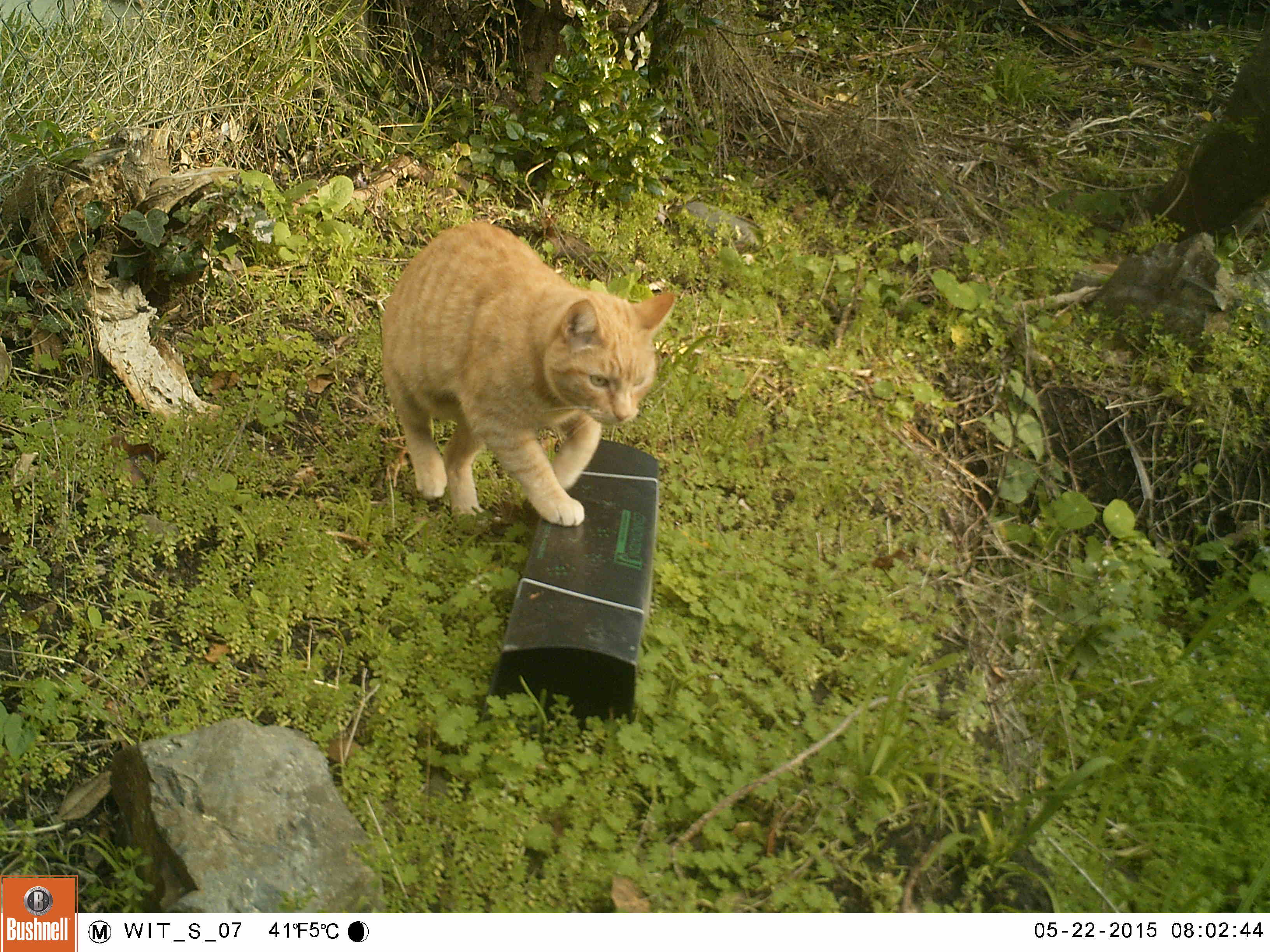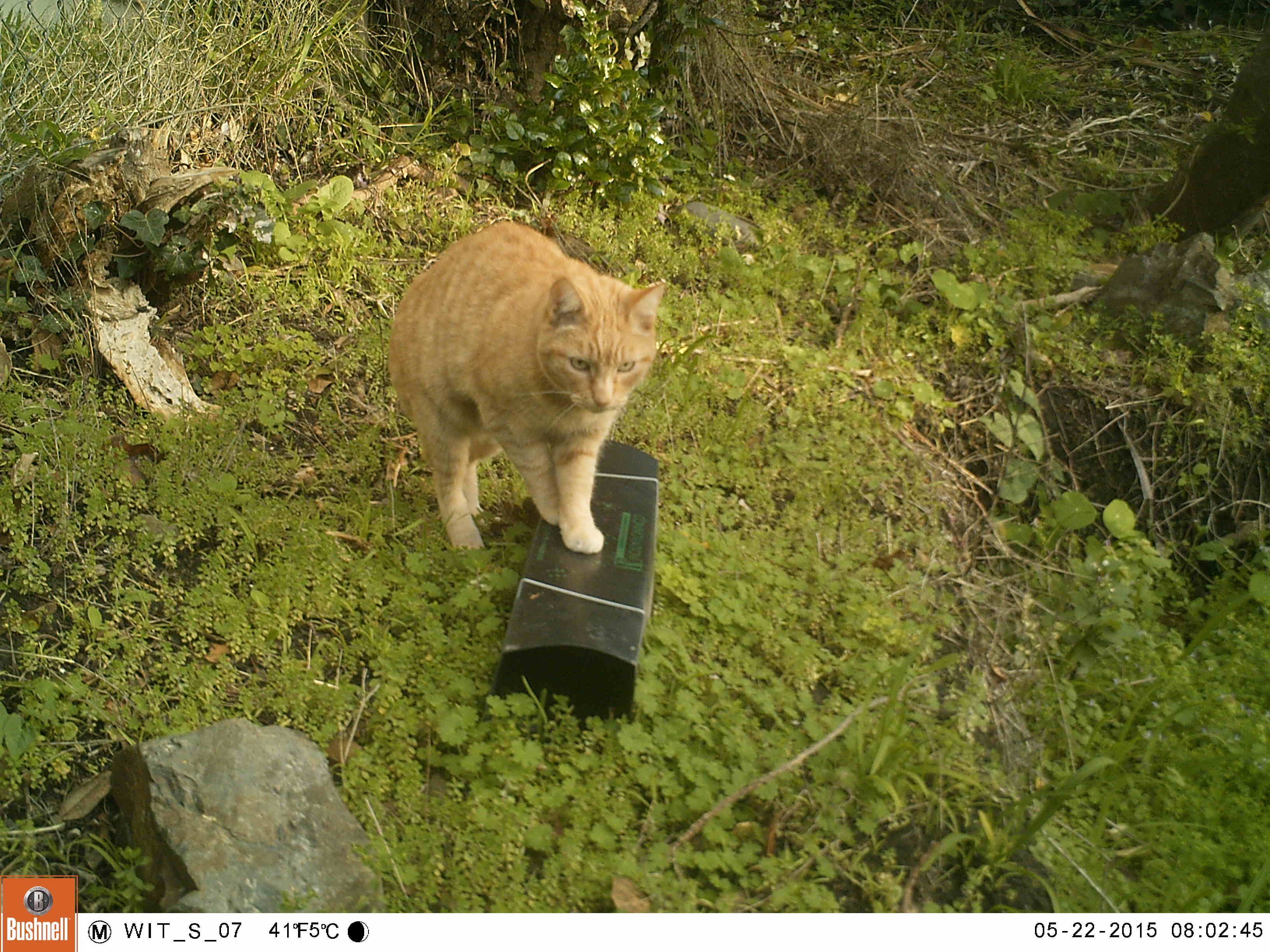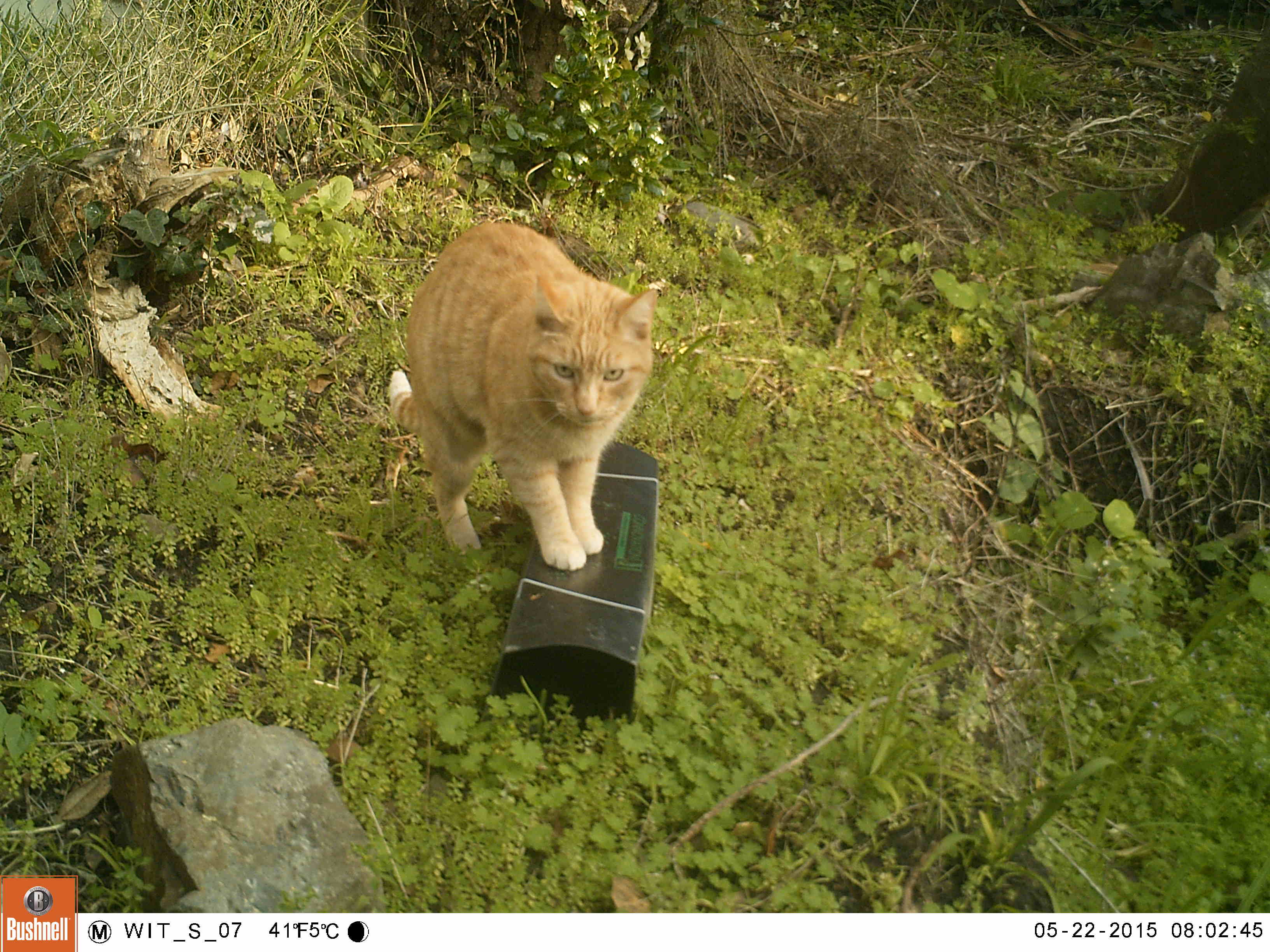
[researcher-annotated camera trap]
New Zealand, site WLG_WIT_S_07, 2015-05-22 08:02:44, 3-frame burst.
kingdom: Animalia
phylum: Chordata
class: Mammalia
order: Carnivora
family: Felidae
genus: Felis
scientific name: Felis catus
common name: domestic cat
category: cat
Cat (domestic cat) (Felis catus).